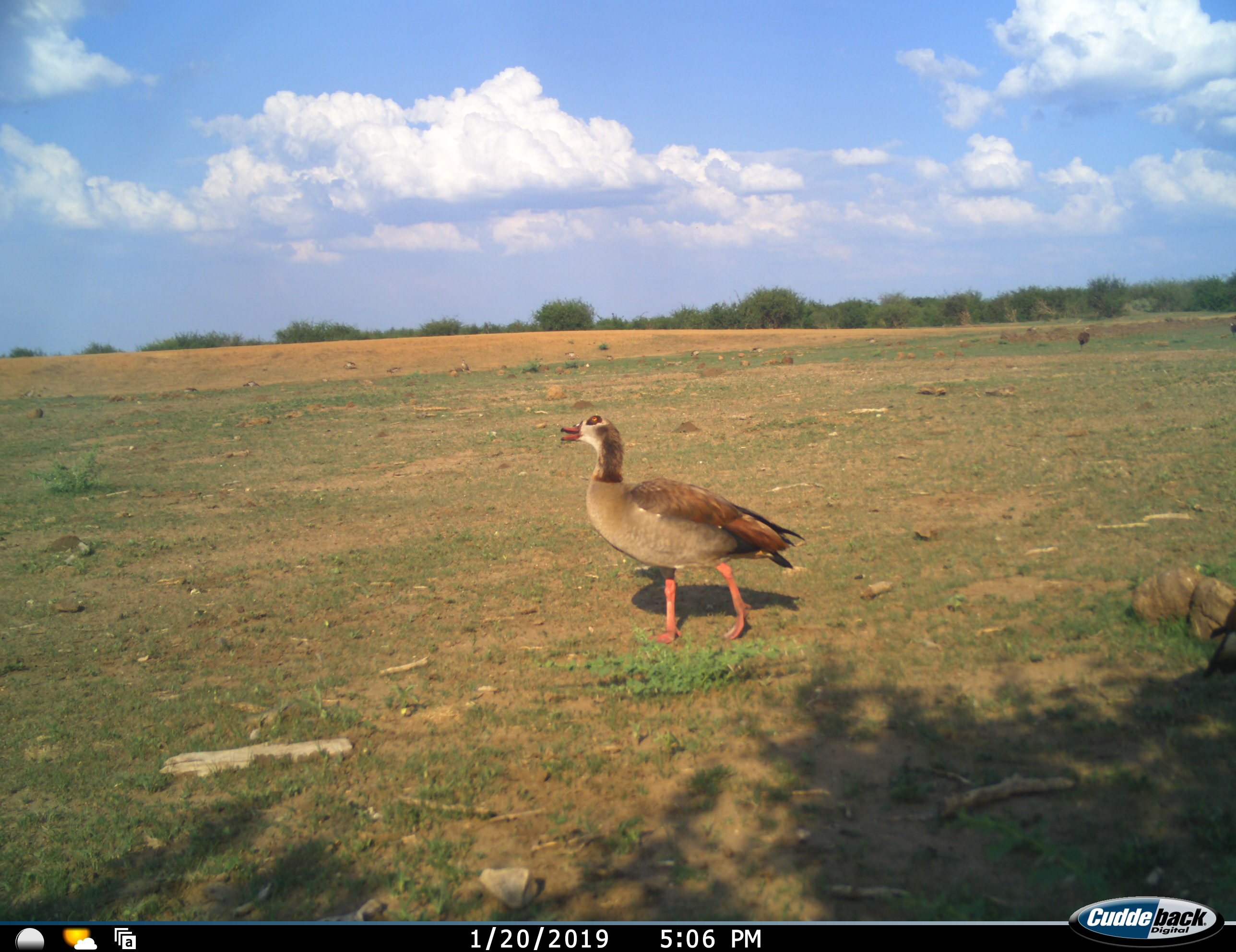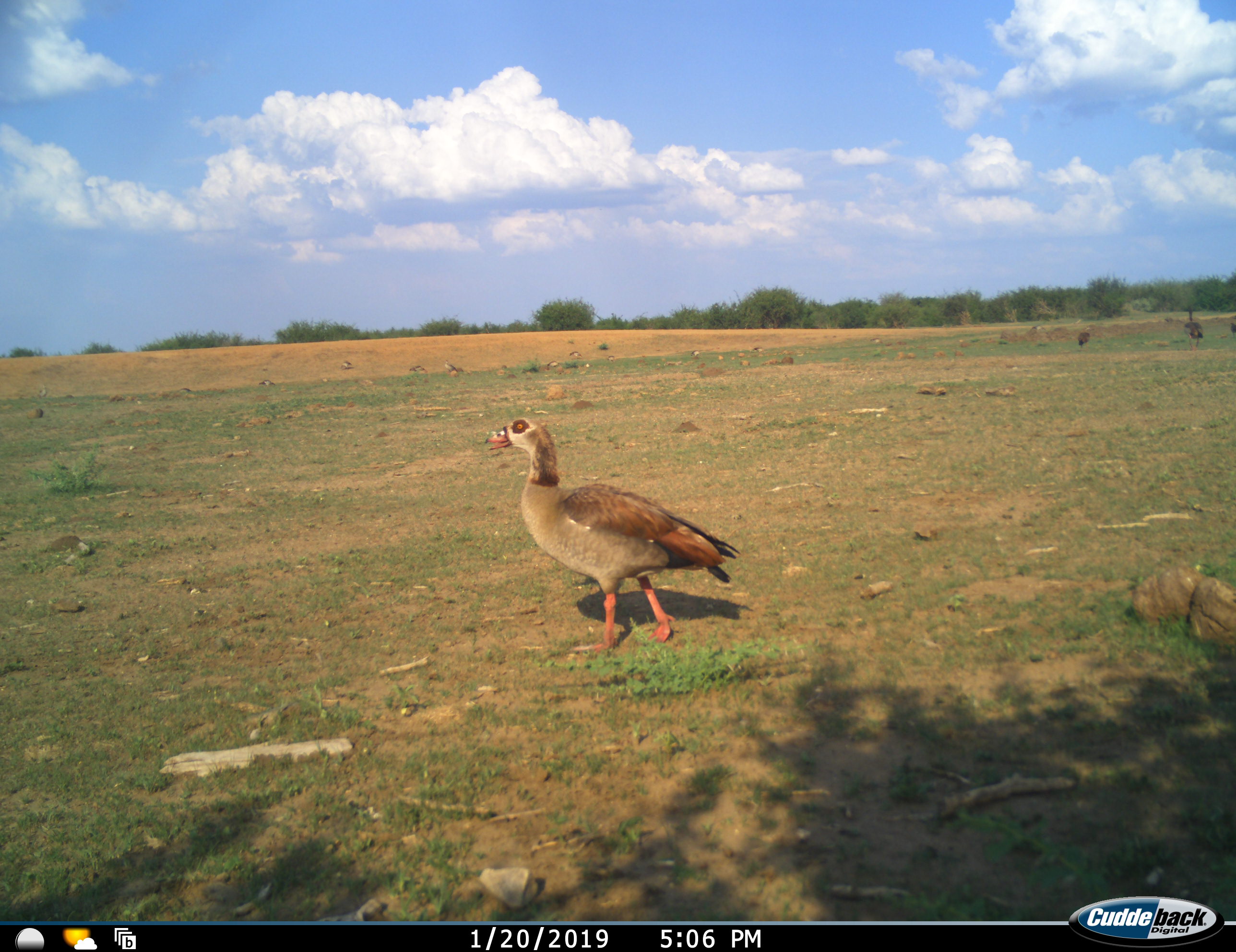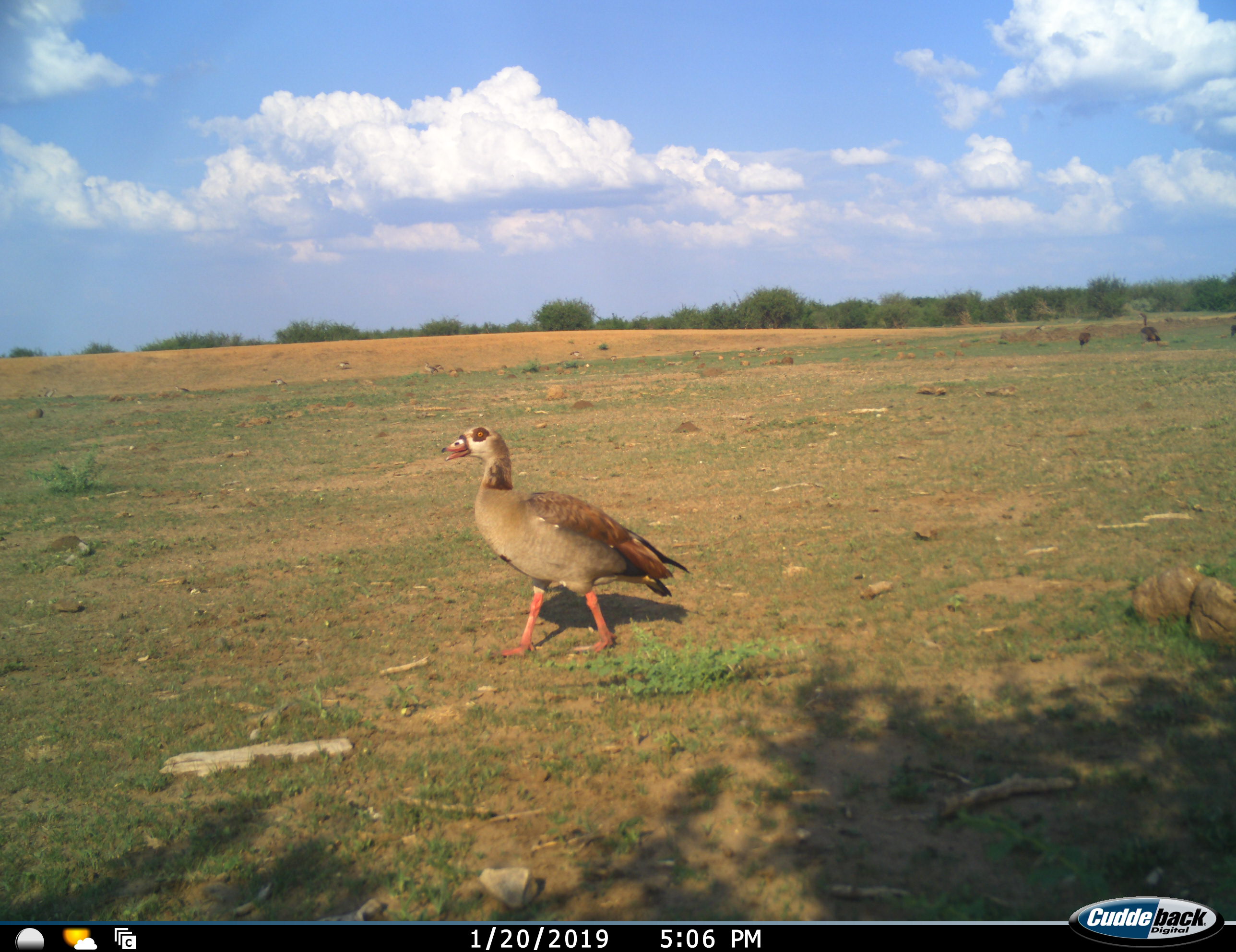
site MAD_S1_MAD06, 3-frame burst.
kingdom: Animalia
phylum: Chordata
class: Aves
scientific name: Aves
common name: bird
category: birdother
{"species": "birdother (bird) (Aves)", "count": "4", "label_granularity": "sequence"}